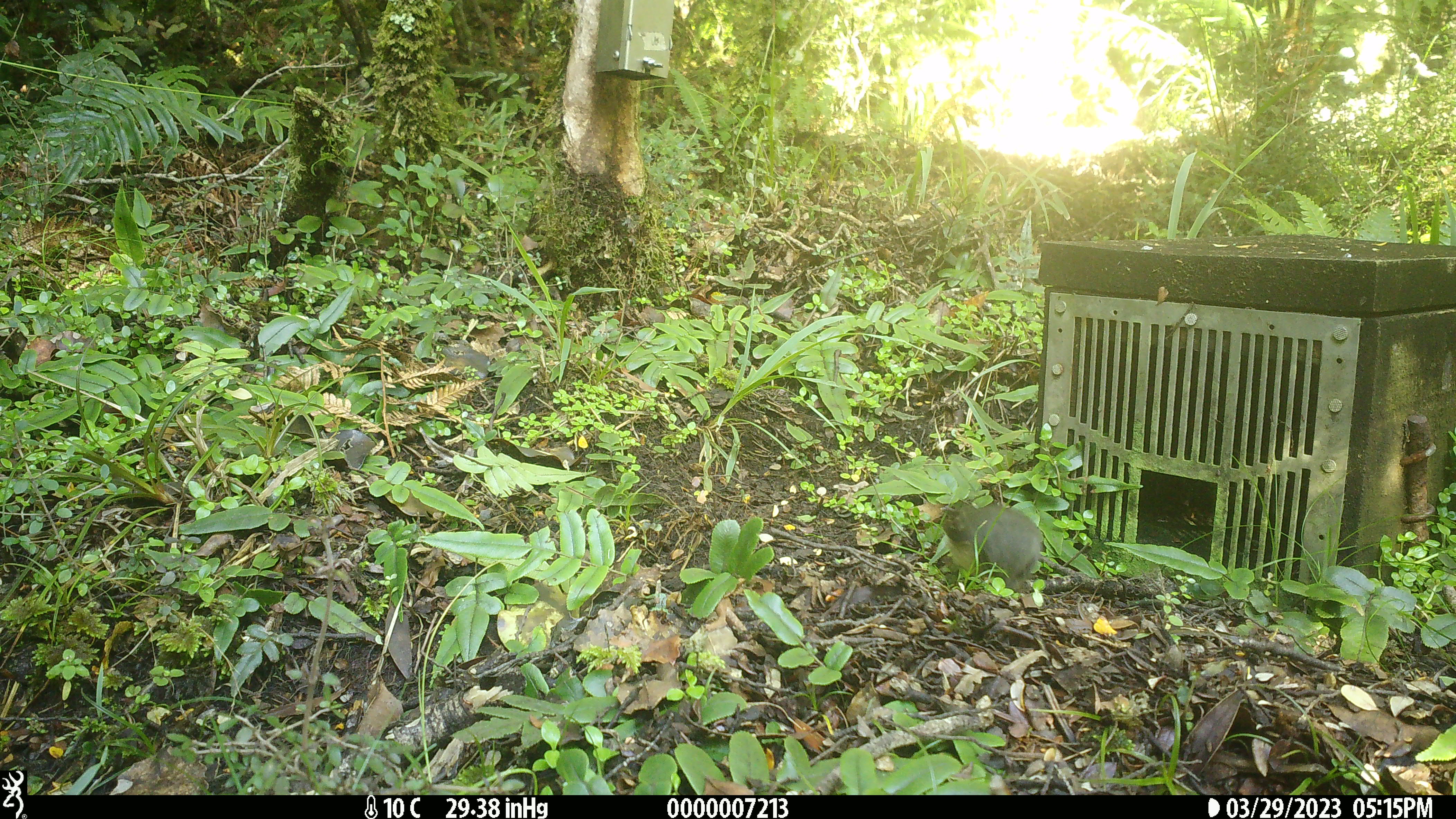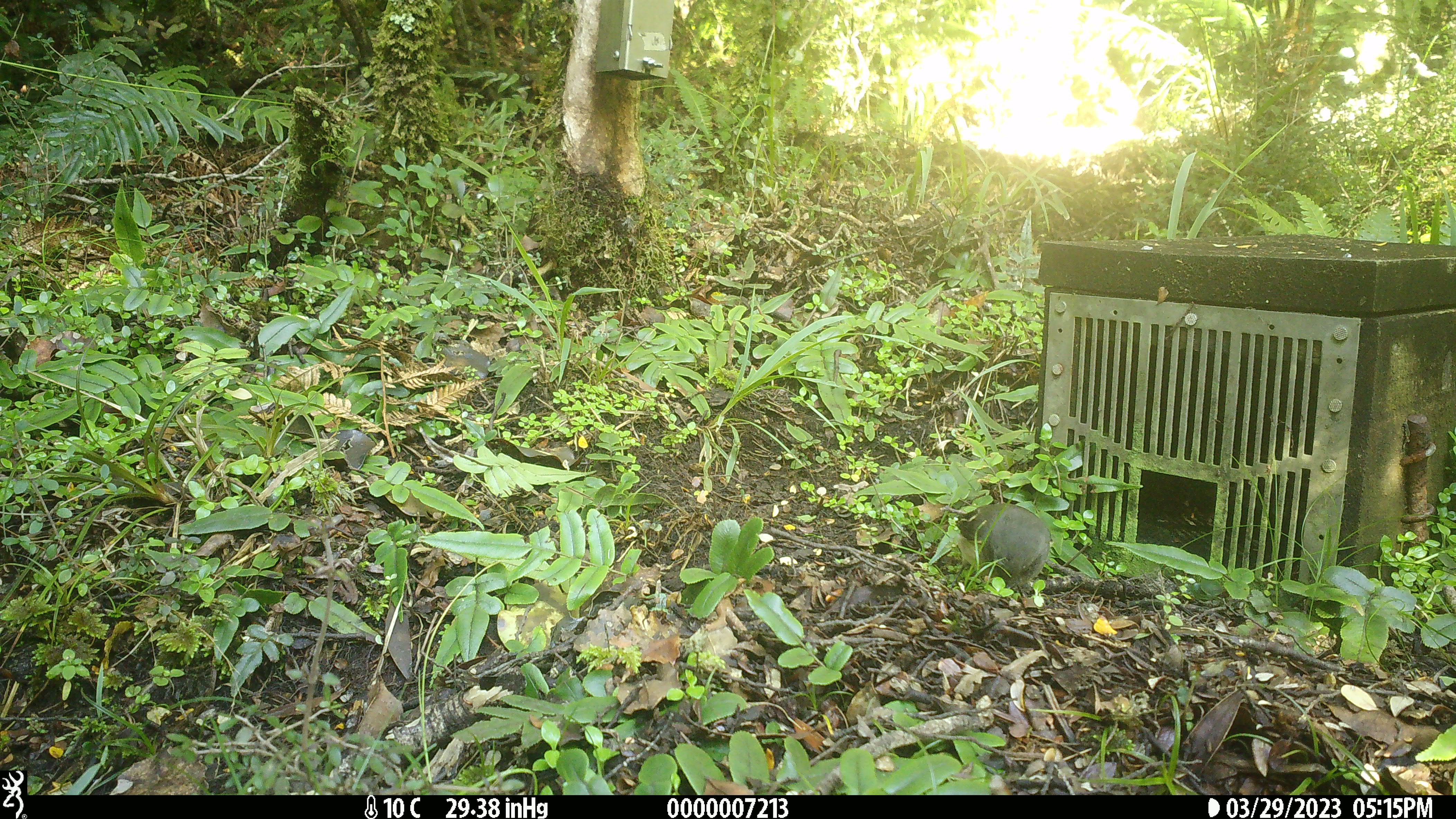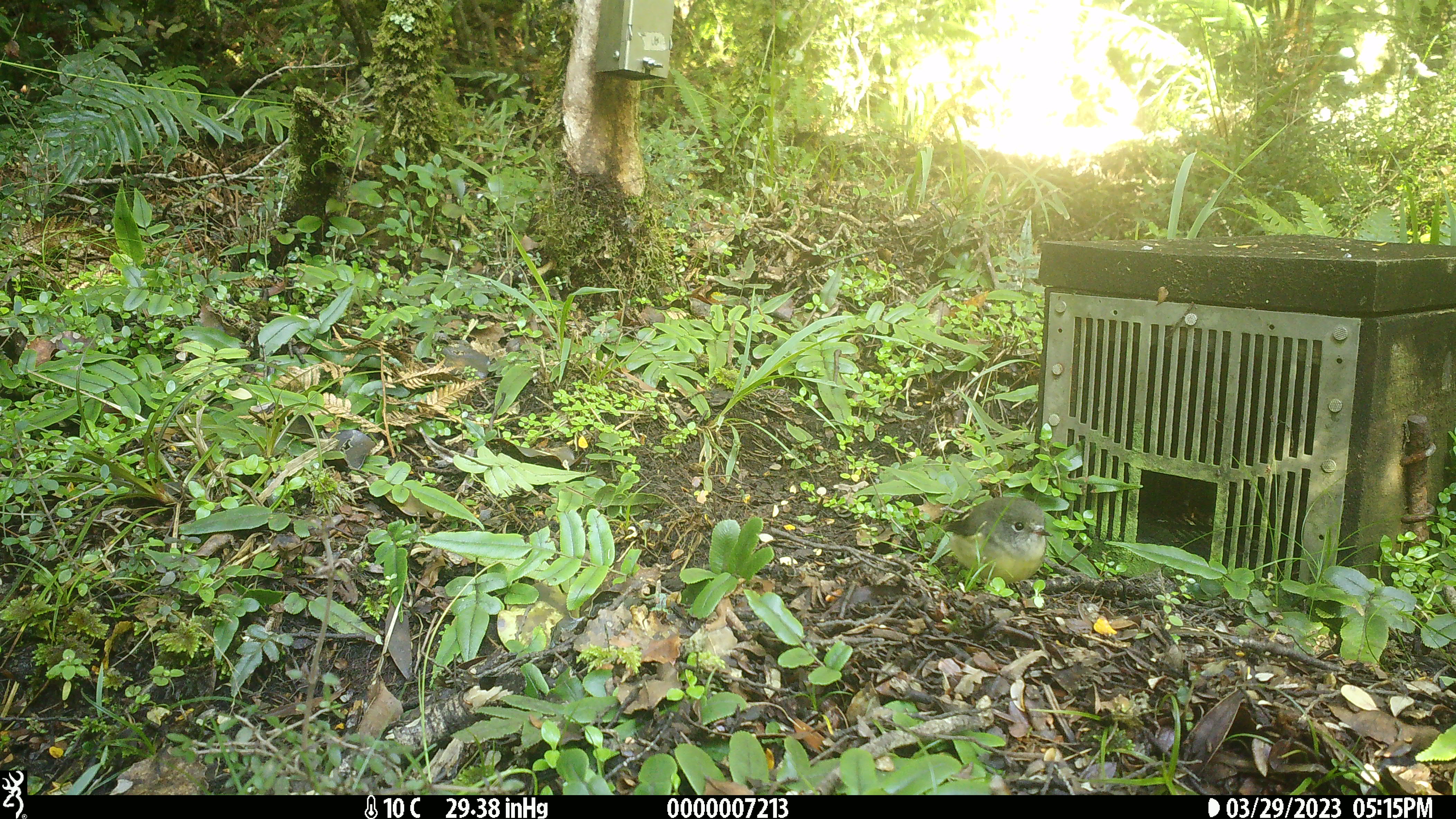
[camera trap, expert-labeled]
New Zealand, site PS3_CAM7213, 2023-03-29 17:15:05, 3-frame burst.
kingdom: Animalia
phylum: Chordata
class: Aves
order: Passeriformes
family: Petroicidae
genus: Petroica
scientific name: Petroica macrocephala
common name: tomtit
Tomtit (Petroica macrocephala).